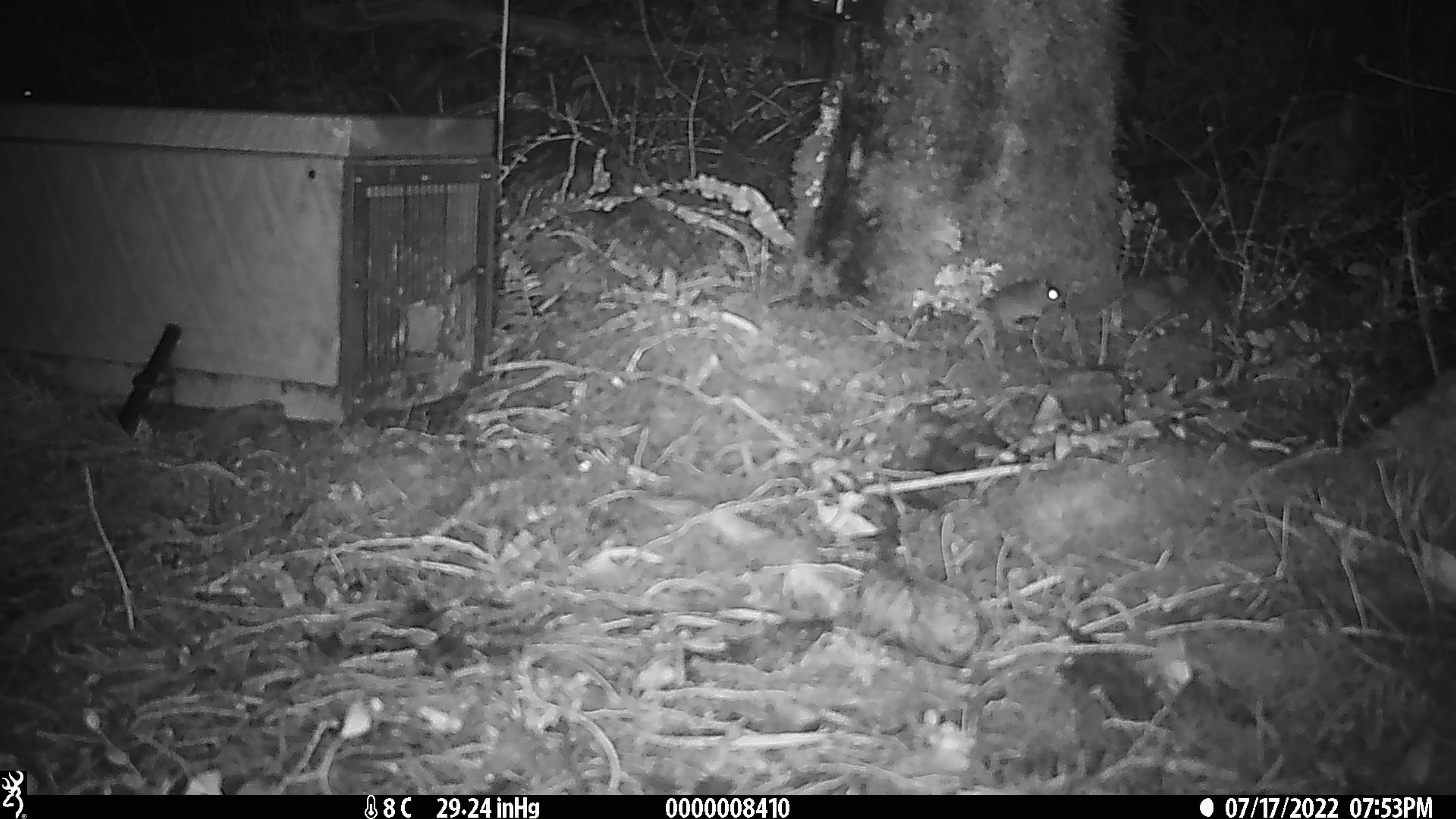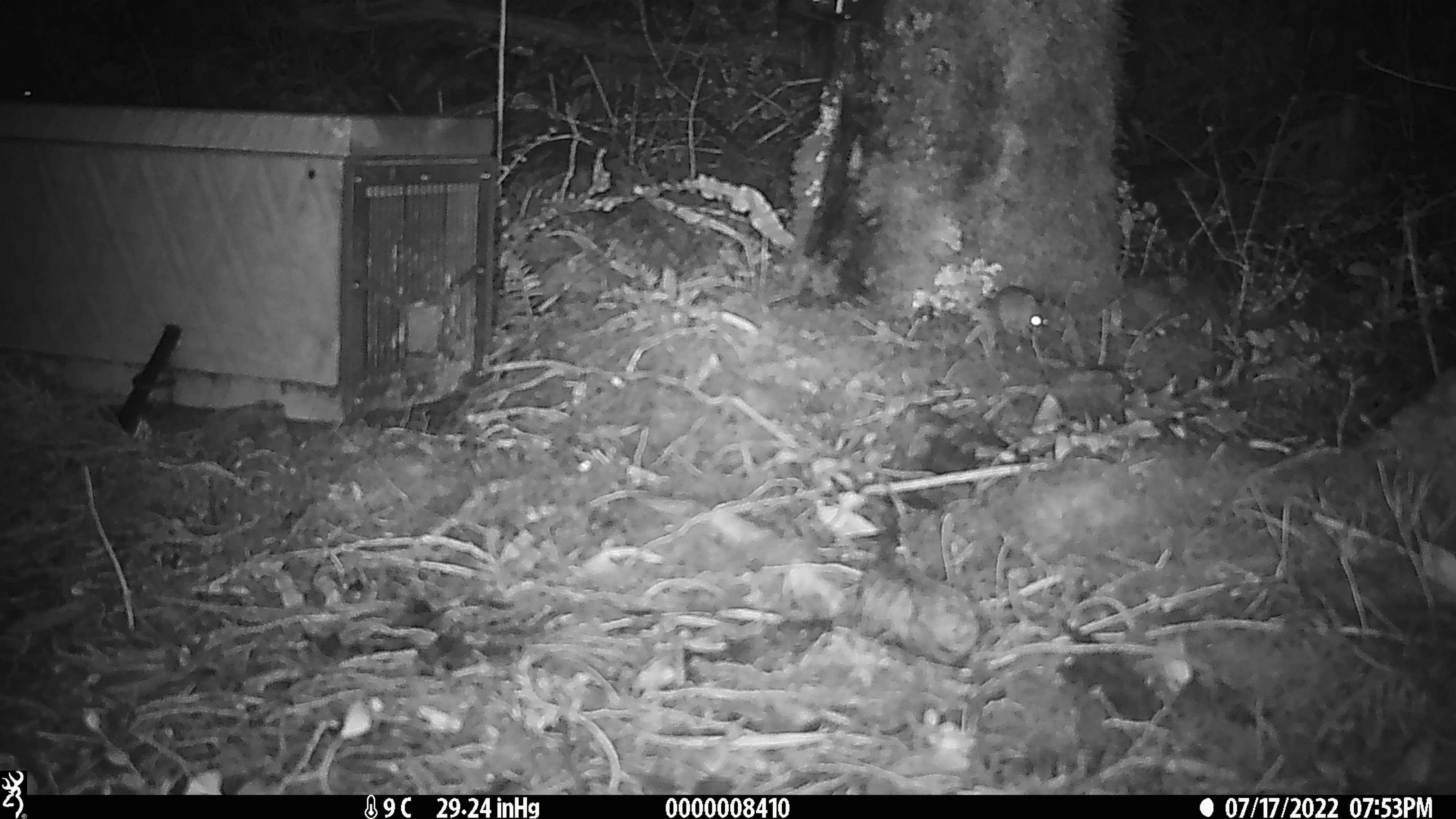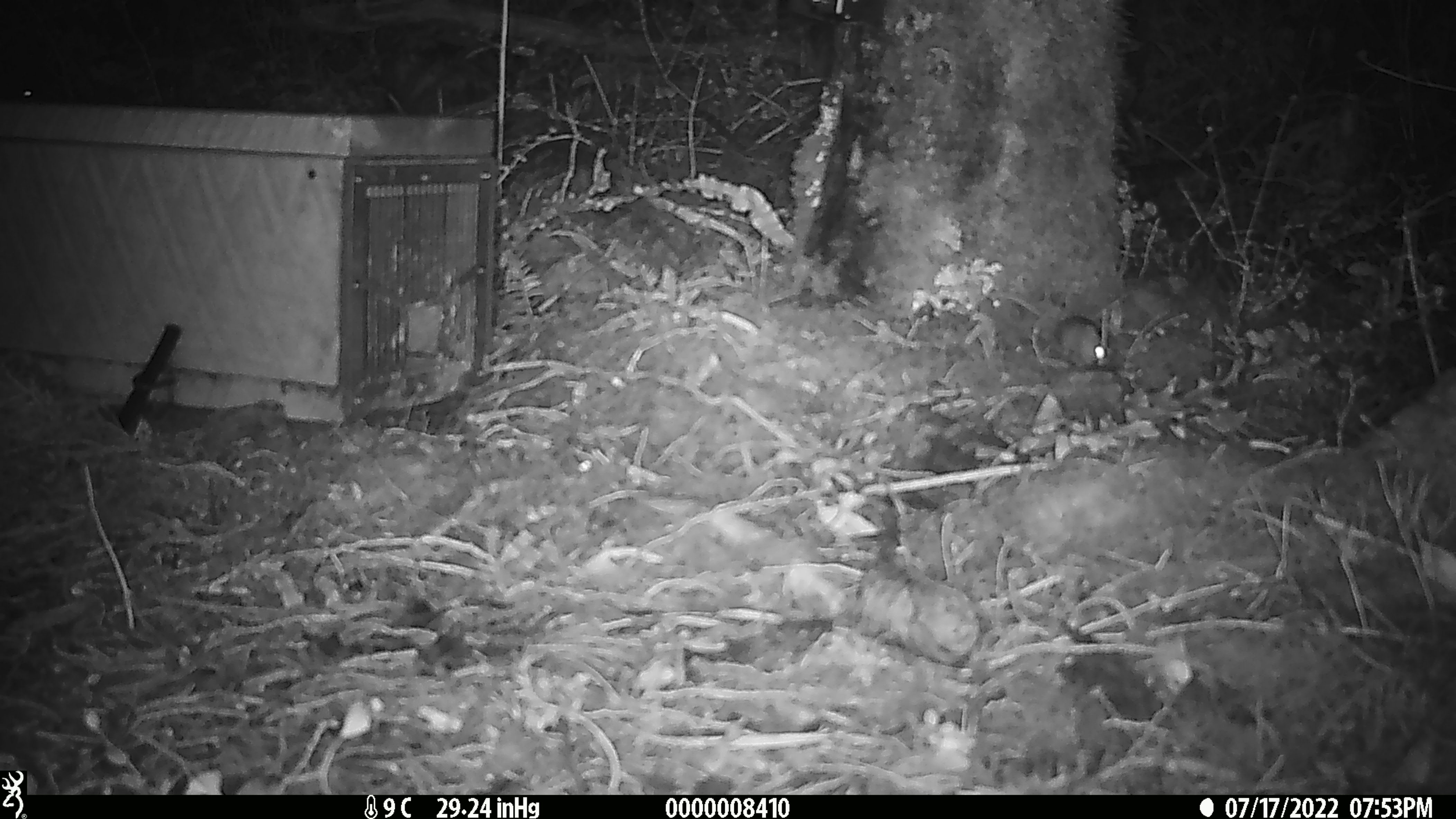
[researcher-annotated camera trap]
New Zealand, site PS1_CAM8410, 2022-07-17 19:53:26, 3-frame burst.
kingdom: Animalia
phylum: Chordata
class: Mammalia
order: Rodentia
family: Muridae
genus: Mus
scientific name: Mus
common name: mouse